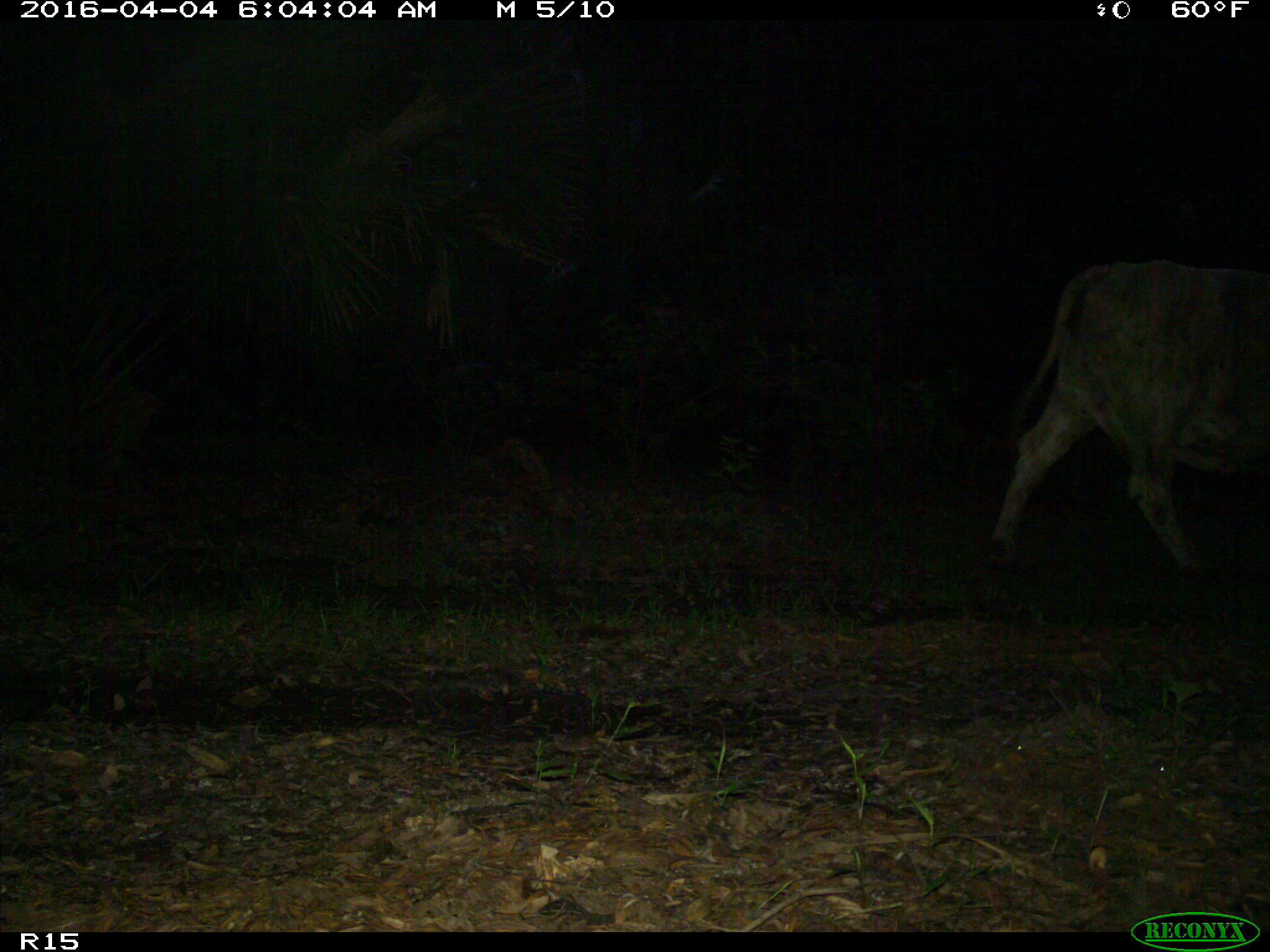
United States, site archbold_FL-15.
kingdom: Animalia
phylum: Chordata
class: Mammalia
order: Artiodactyla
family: Bovidae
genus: Bos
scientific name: Bos taurus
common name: domestic cow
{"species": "Bos taurus (domestic cow)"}